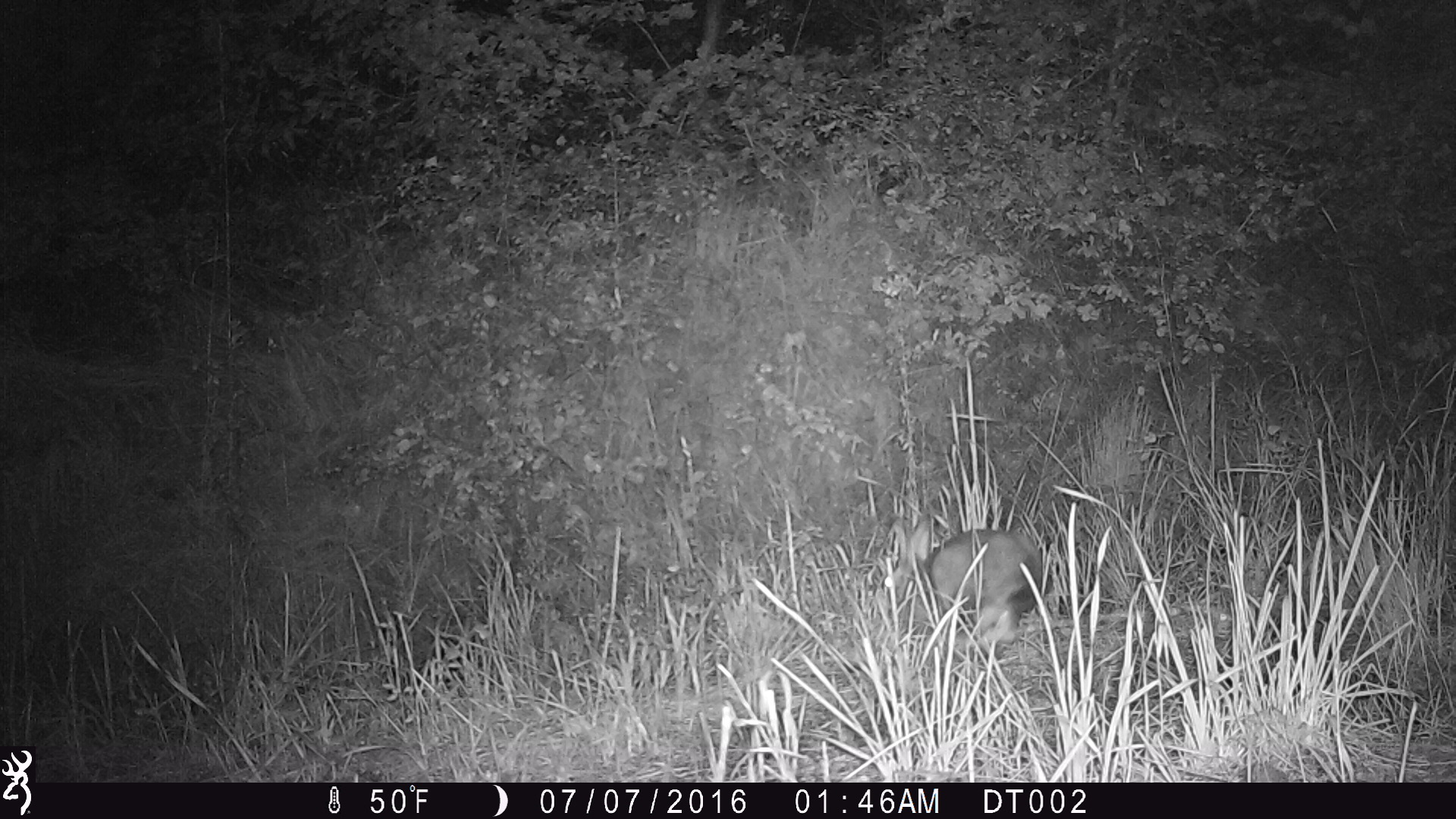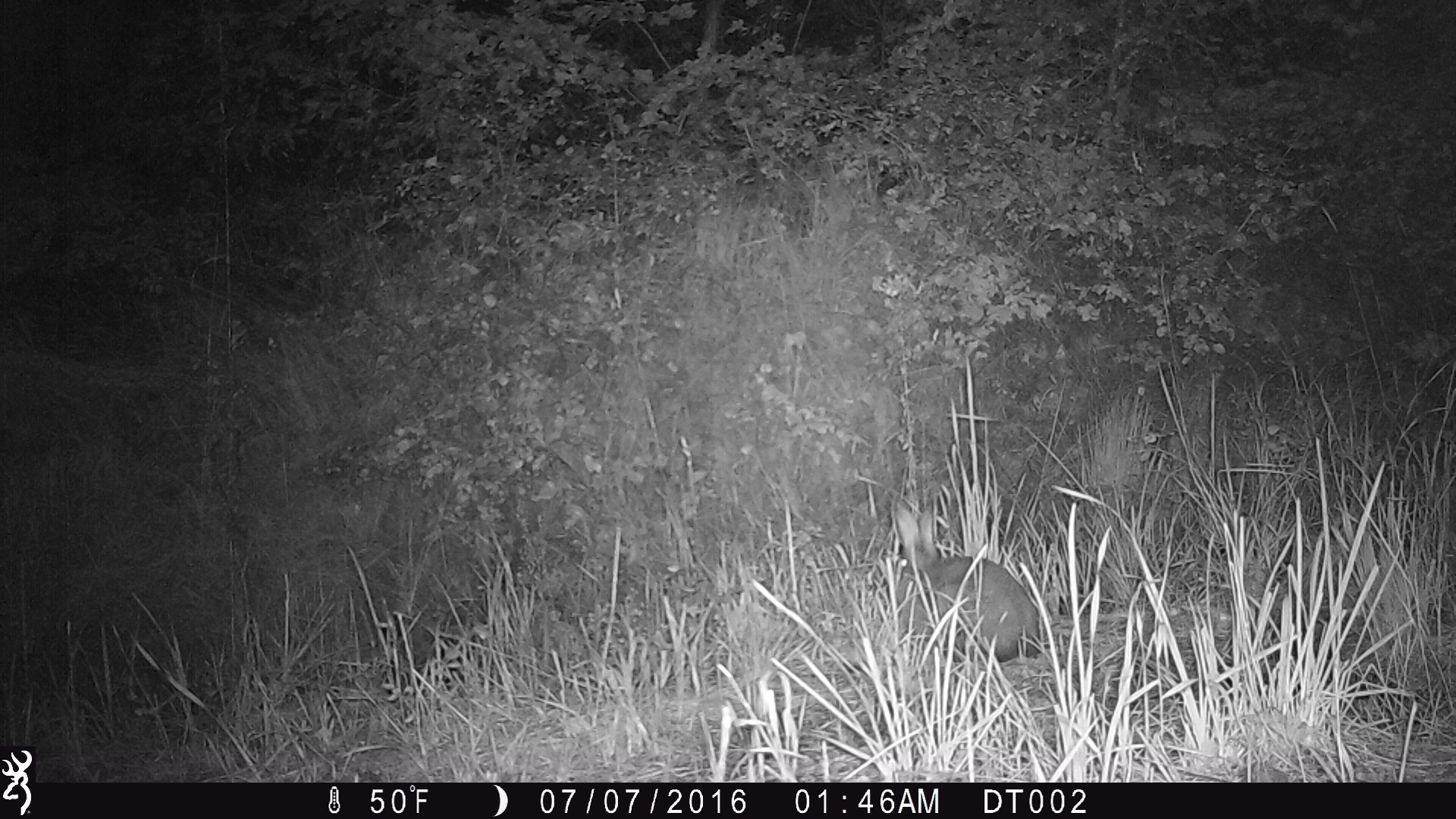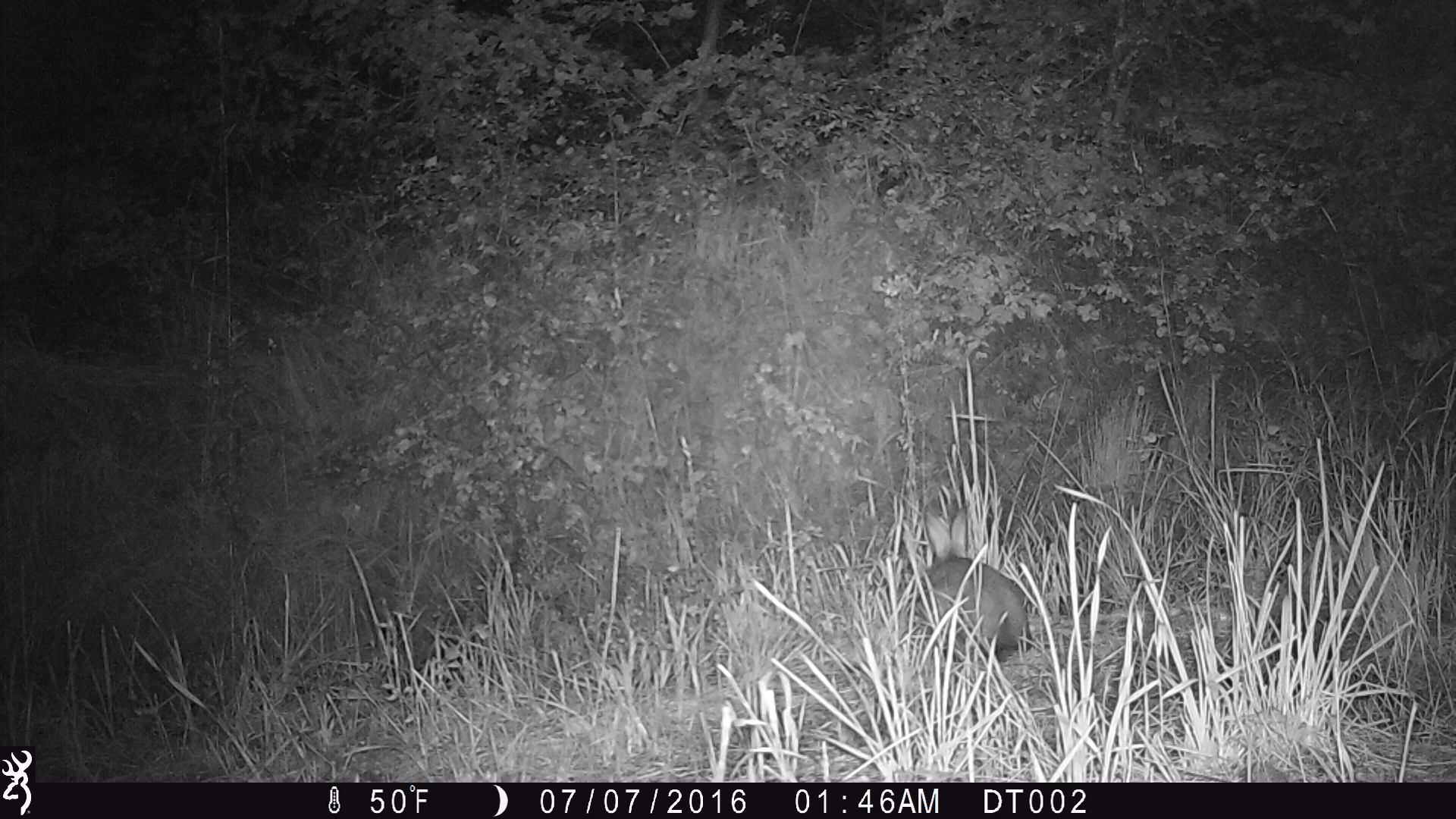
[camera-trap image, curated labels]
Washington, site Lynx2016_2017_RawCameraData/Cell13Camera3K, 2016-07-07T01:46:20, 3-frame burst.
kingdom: Animalia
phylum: Chordata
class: Mammalia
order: Lagomorpha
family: Leporidae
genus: Lepus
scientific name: Lepus americanus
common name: snowshoe hare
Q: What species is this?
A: Lepus americanus (snowshoe hare).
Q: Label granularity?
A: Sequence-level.